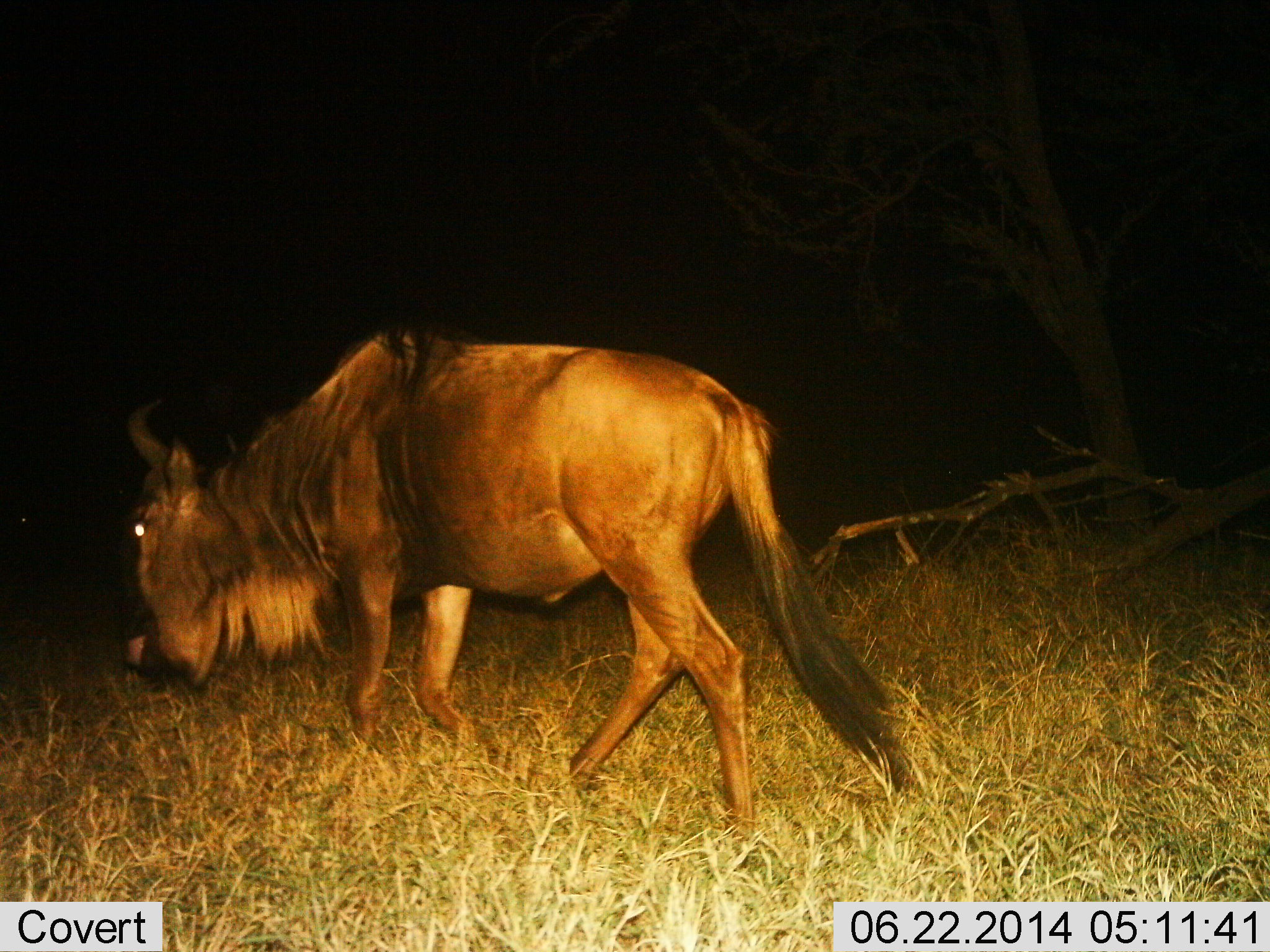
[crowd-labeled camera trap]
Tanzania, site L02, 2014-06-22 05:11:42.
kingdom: Animalia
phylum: Chordata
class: Mammalia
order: Artiodactyla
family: Bovidae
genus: Connochaetes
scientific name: Connochaetes taurinus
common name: blue wildebeest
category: wildebeest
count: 1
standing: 0%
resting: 0%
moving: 100%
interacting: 0%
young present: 0%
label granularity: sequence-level